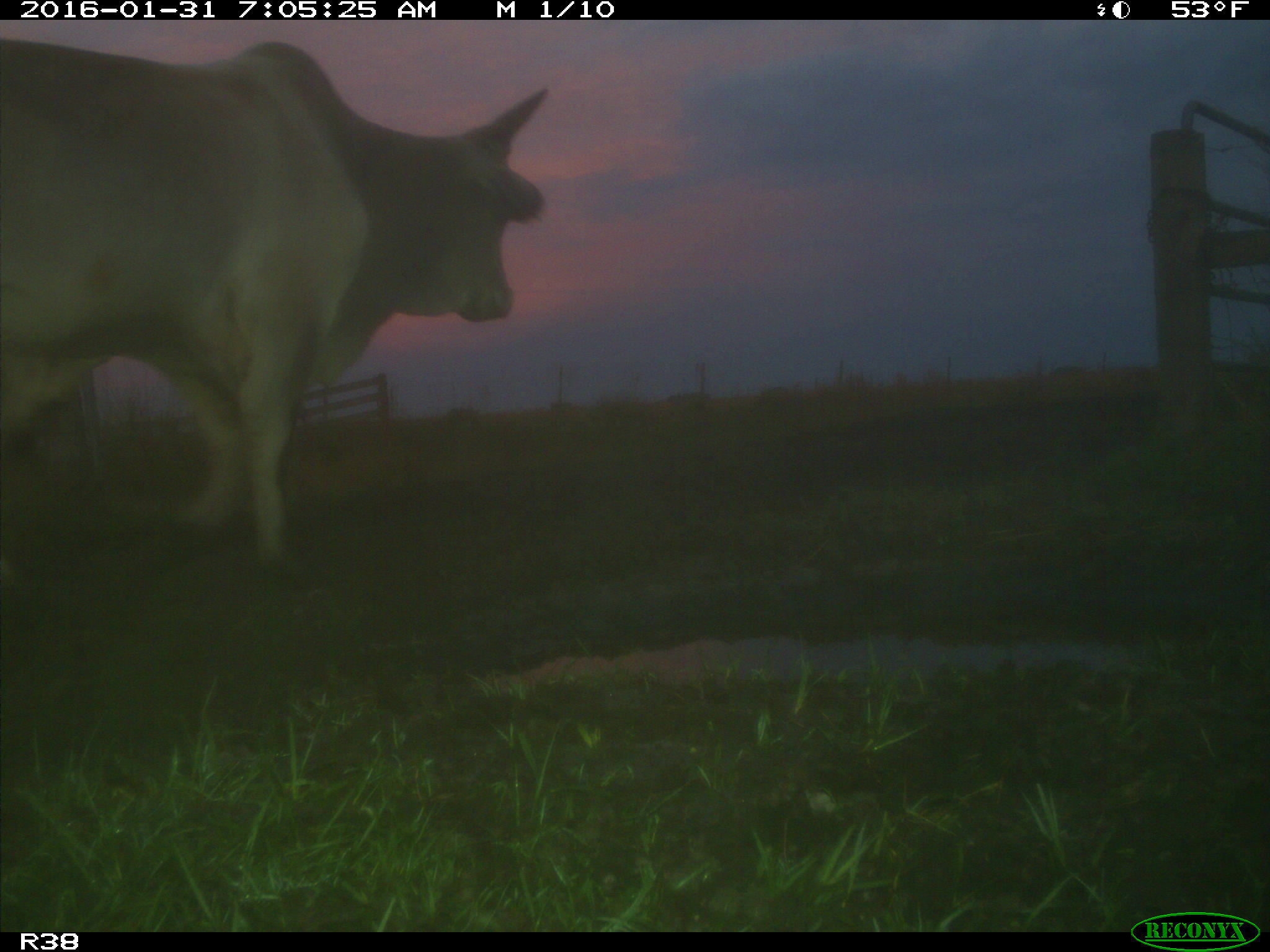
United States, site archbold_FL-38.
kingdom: Animalia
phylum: Chordata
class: Mammalia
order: Artiodactyla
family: Bovidae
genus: Bos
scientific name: Bos taurus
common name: domestic cow